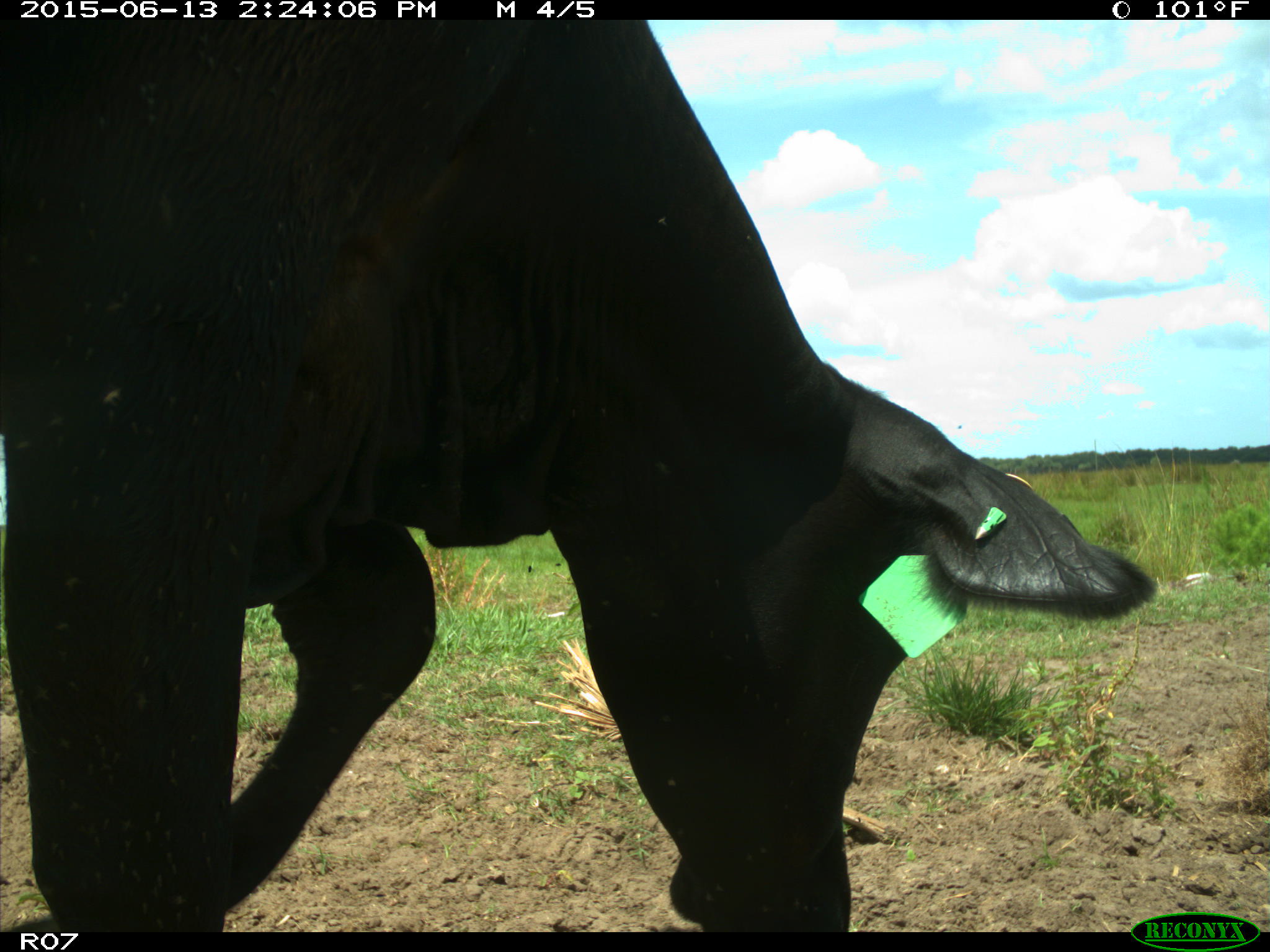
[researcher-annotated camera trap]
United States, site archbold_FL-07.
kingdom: Animalia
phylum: Chordata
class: Mammalia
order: Artiodactyla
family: Bovidae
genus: Bos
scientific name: Bos taurus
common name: domestic cow